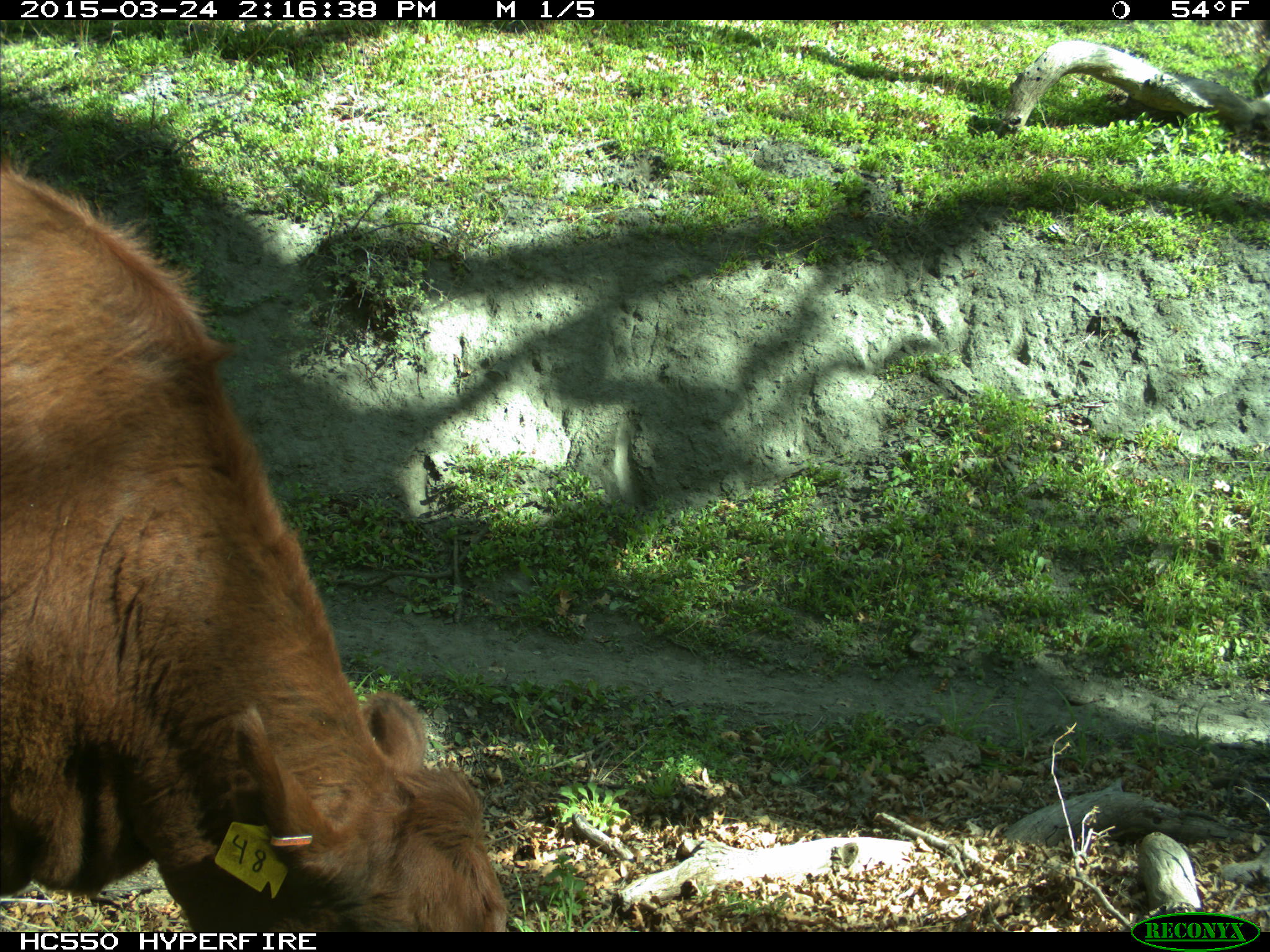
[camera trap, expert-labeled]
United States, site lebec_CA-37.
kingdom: Animalia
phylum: Chordata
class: Mammalia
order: Artiodactyla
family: Bovidae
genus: Bos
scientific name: Bos taurus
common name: domestic cow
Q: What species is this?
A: Bos taurus (domestic cow).